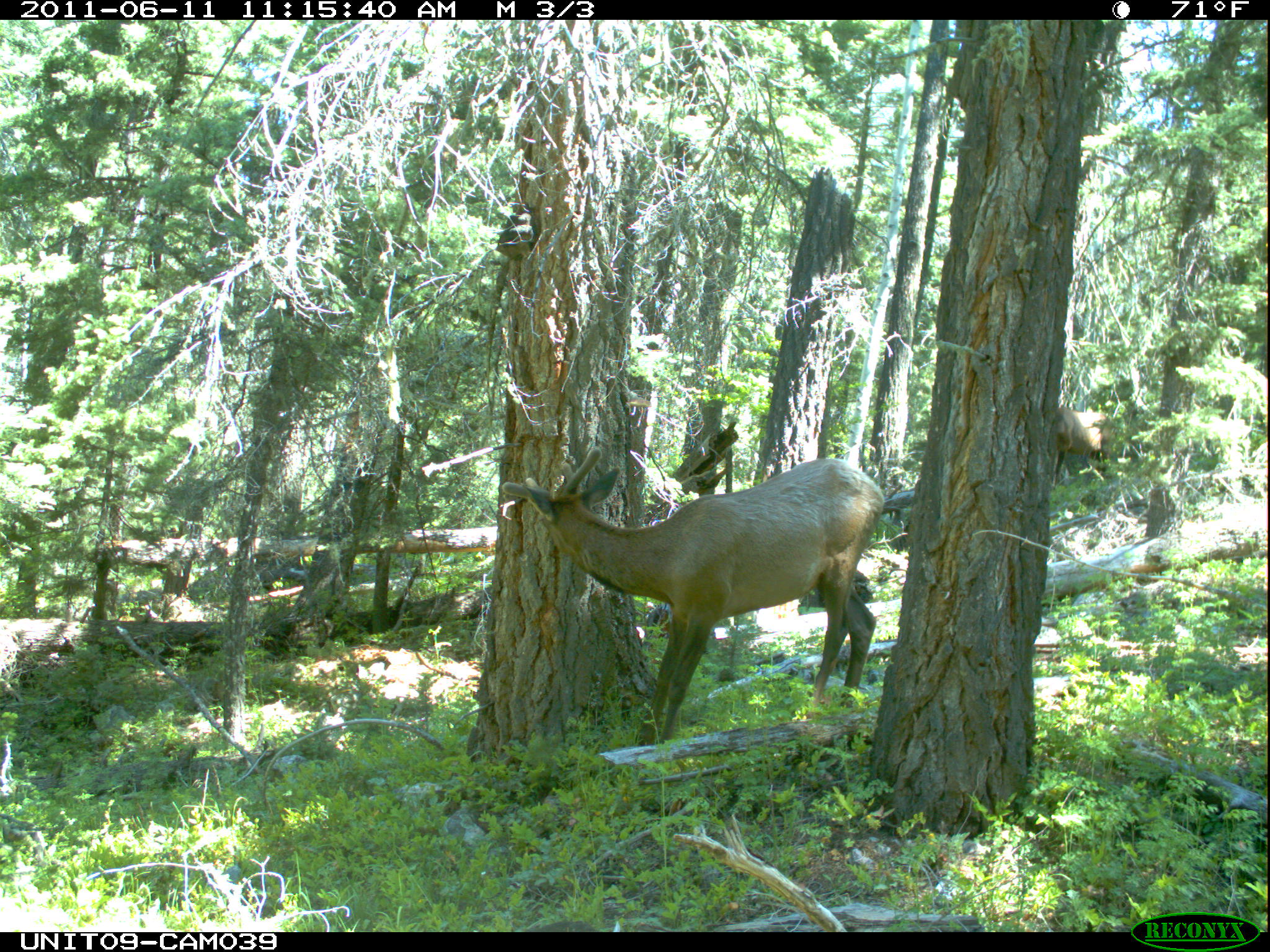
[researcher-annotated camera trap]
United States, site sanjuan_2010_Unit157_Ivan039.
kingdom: Animalia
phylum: Chordata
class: Mammalia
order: Artiodactyla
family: Cervidae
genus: Cervus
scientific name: Cervus elaphus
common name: red deer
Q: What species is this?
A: Cervus elaphus (red deer).